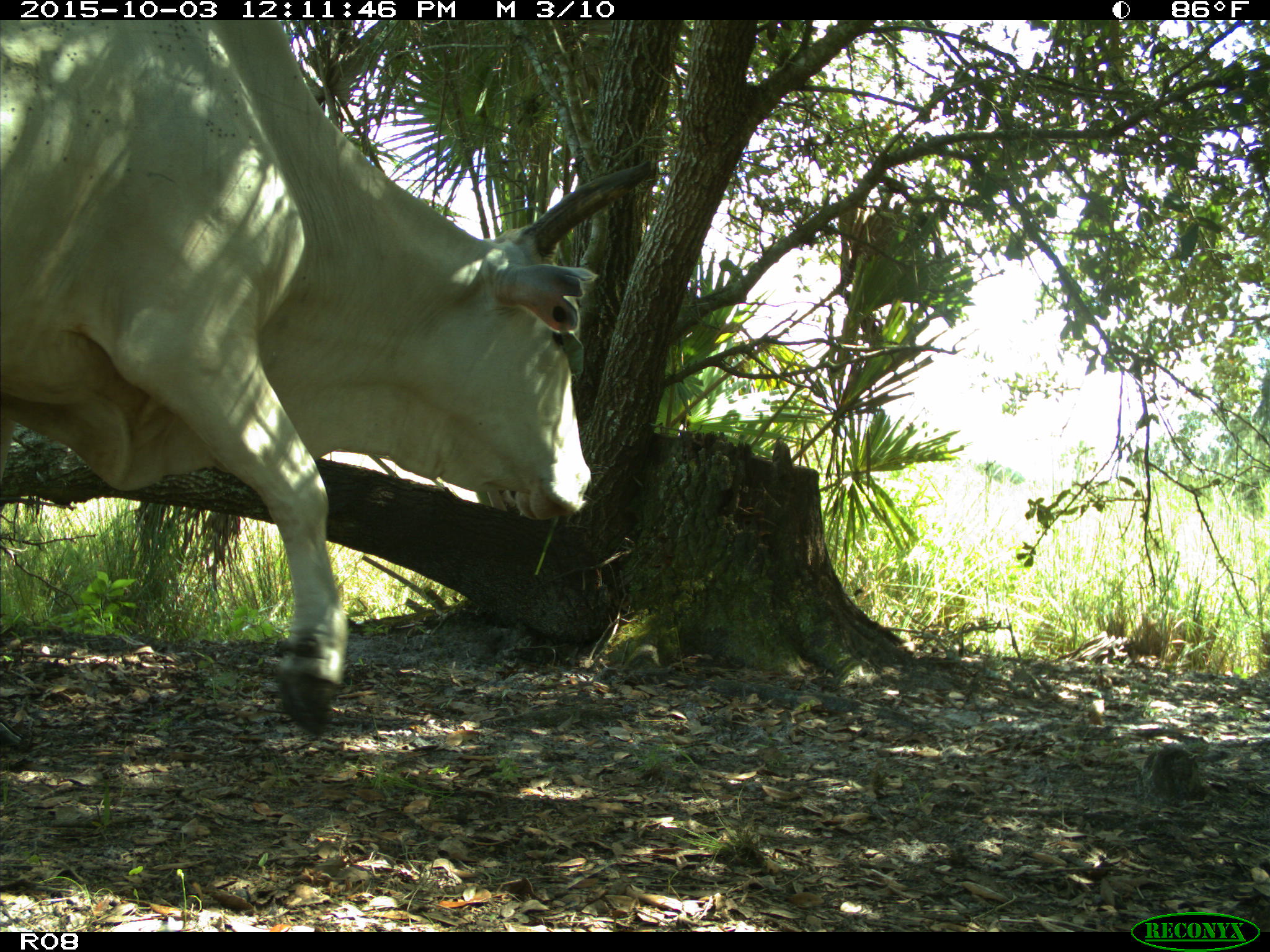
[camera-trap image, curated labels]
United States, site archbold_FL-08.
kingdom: Animalia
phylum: Chordata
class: Mammalia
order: Artiodactyla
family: Bovidae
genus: Bos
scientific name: Bos taurus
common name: domestic cow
Bos taurus (domestic cow).